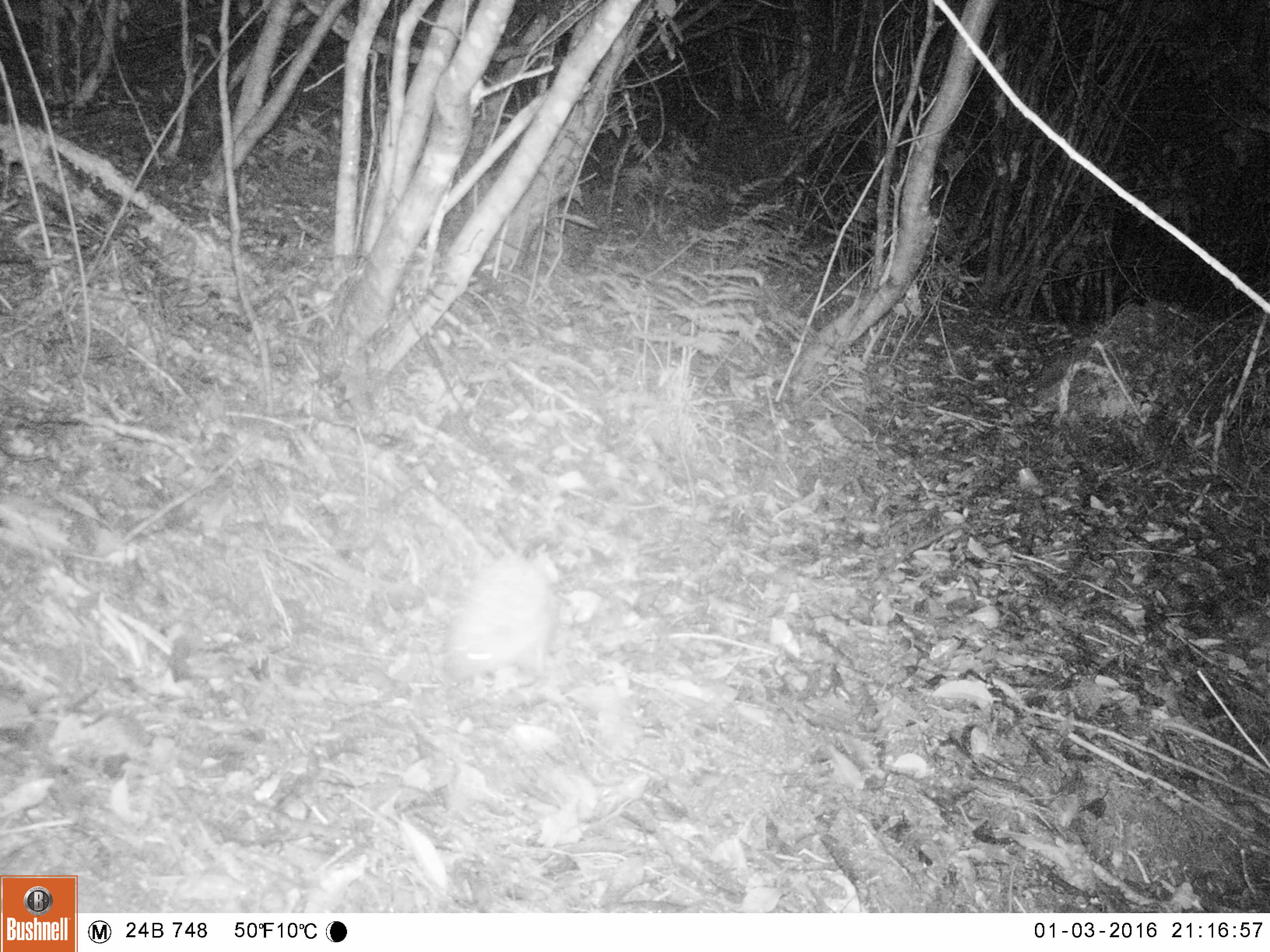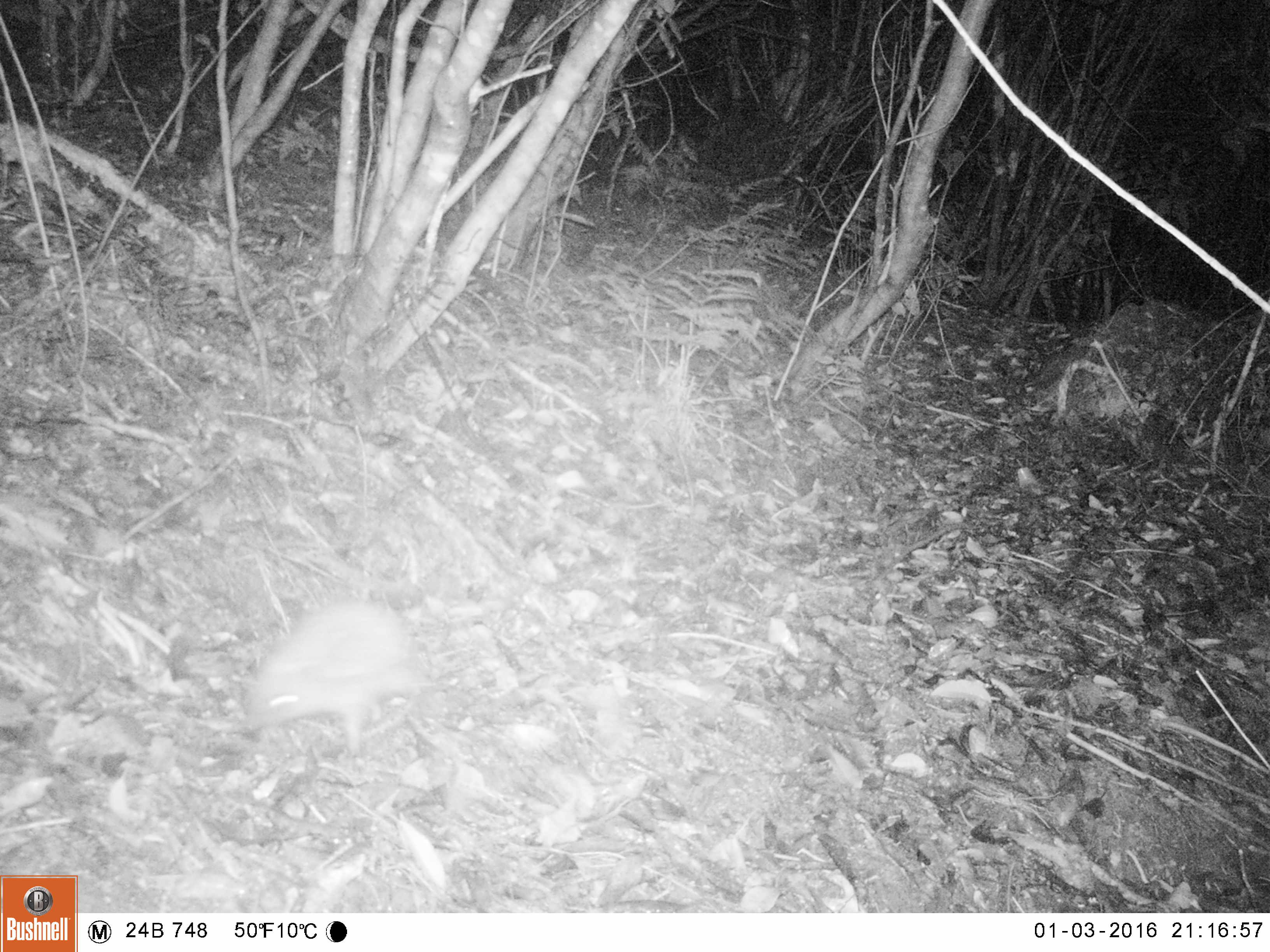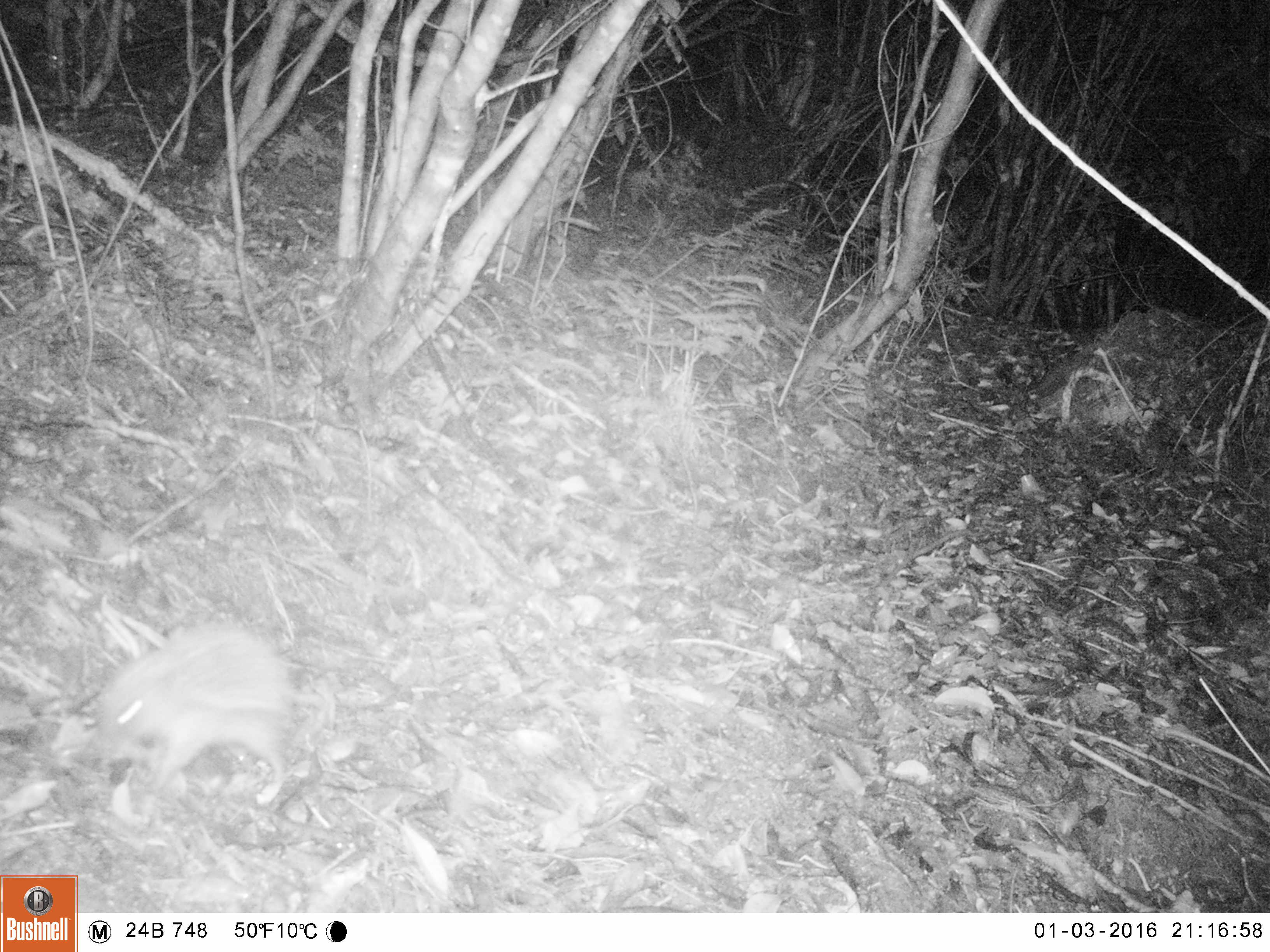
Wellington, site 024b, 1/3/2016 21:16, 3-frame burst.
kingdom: Animalia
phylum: Chordata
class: Mammalia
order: Eulipotyphla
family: Erinaceidae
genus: Erinaceus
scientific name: Erinaceus europaeus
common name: hedgehog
Hedgehog (Erinaceus europaeus).